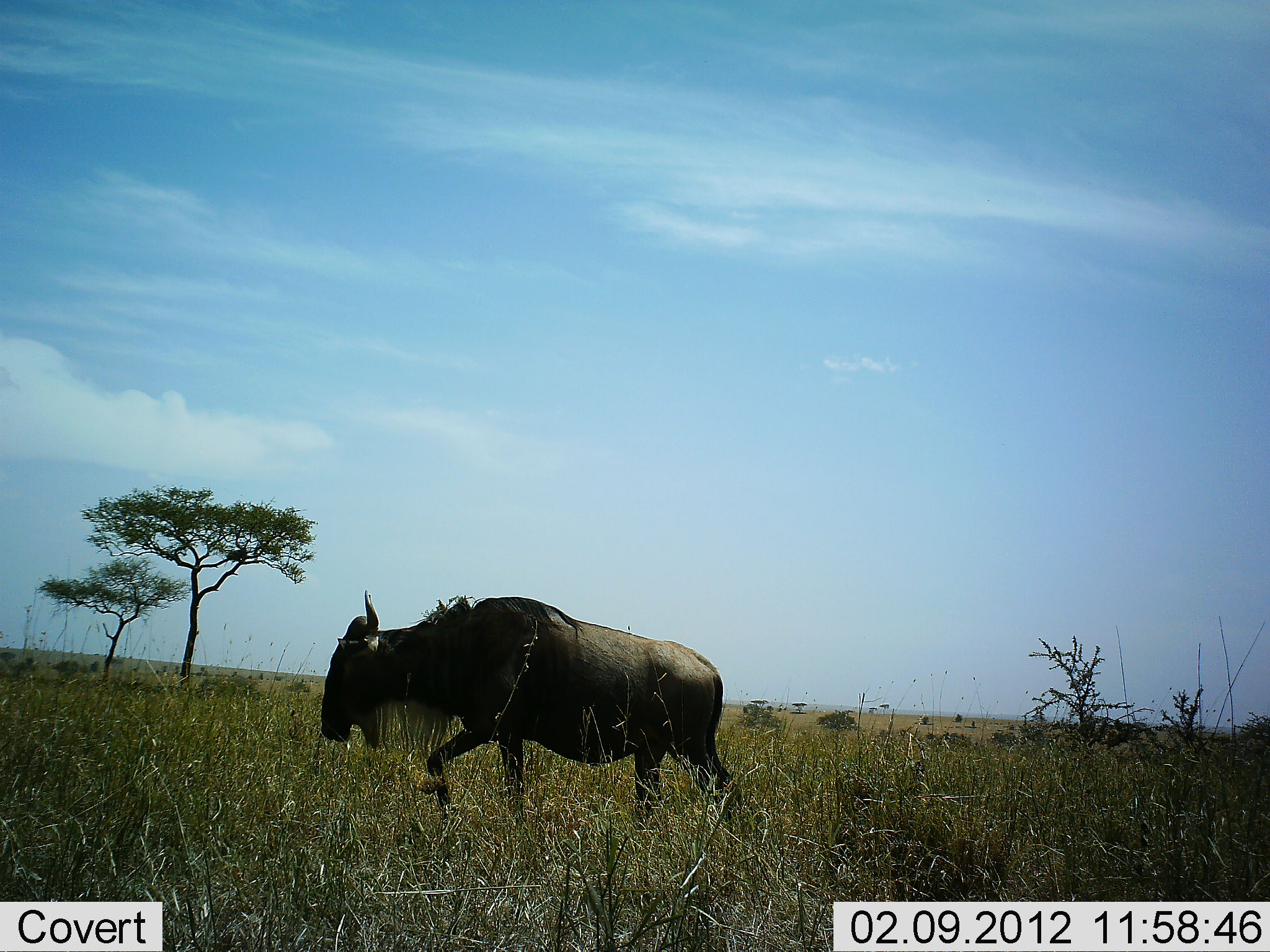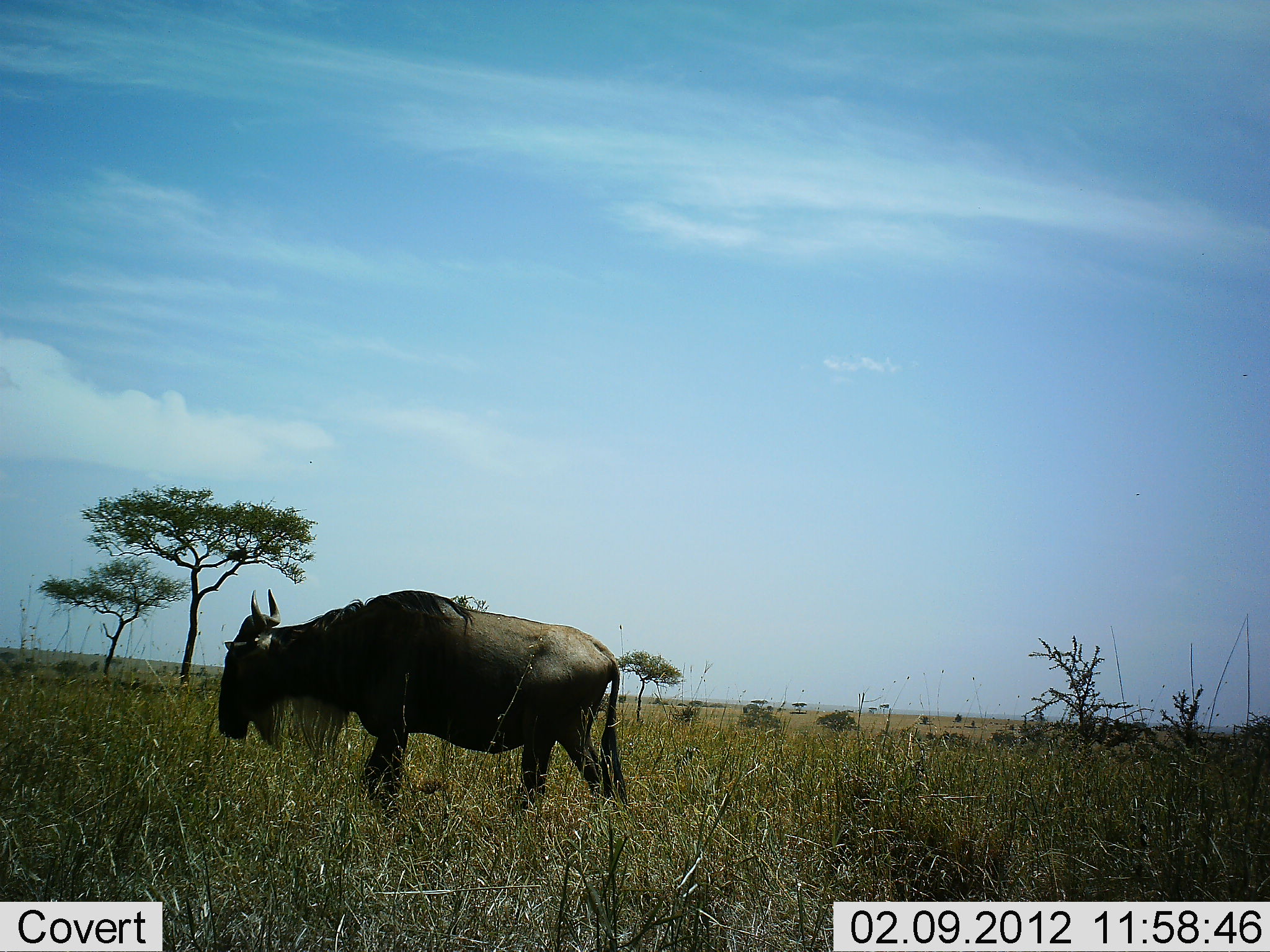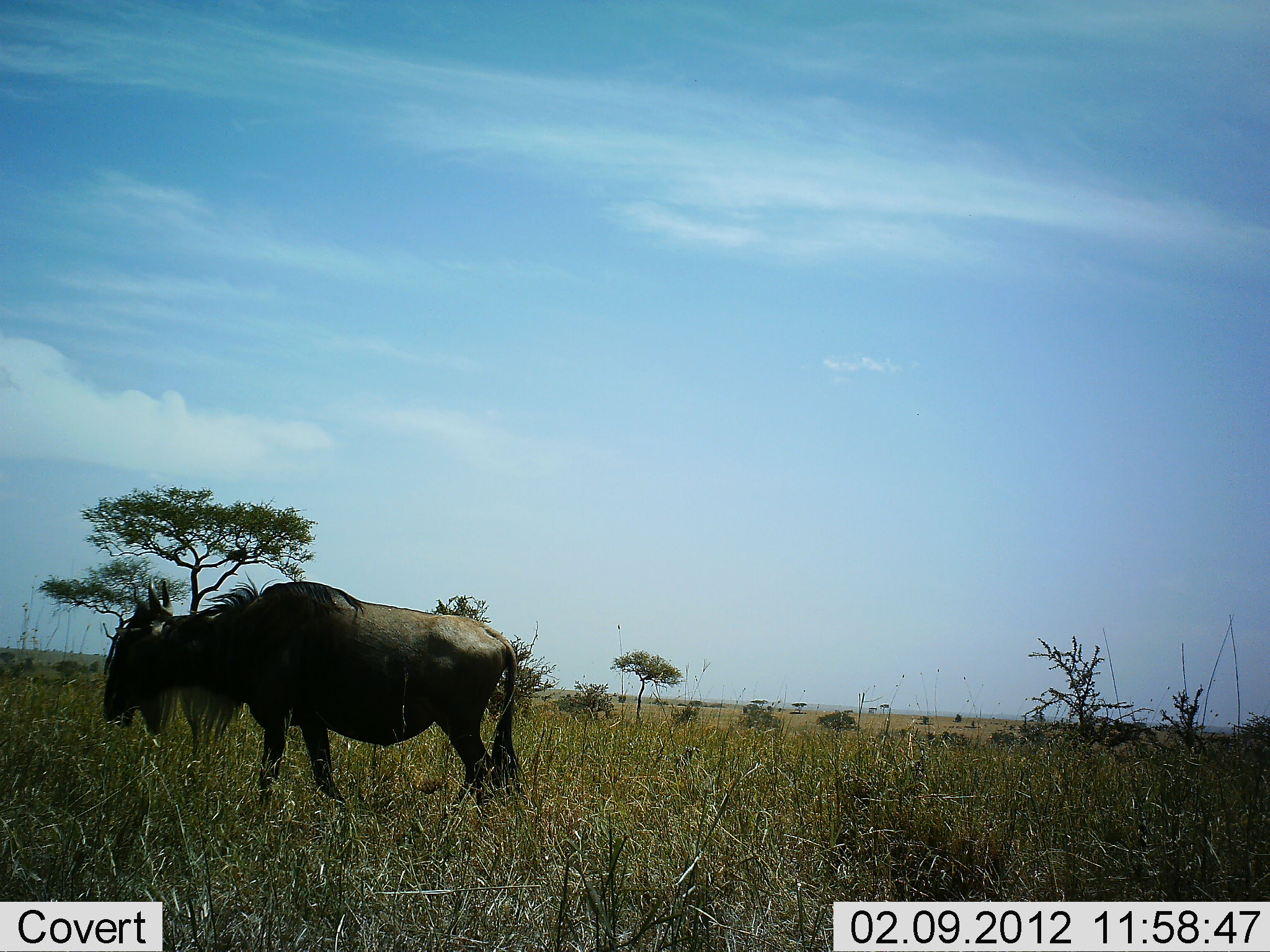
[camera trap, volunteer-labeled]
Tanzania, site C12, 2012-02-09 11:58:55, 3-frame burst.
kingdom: Animalia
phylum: Chordata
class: Mammalia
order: Artiodactyla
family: Bovidae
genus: Connochaetes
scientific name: Connochaetes taurinus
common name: blue wildebeest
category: wildebeest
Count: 1.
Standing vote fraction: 0%.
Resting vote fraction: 0%.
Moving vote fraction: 100%.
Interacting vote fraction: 0%.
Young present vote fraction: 0%.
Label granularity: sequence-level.